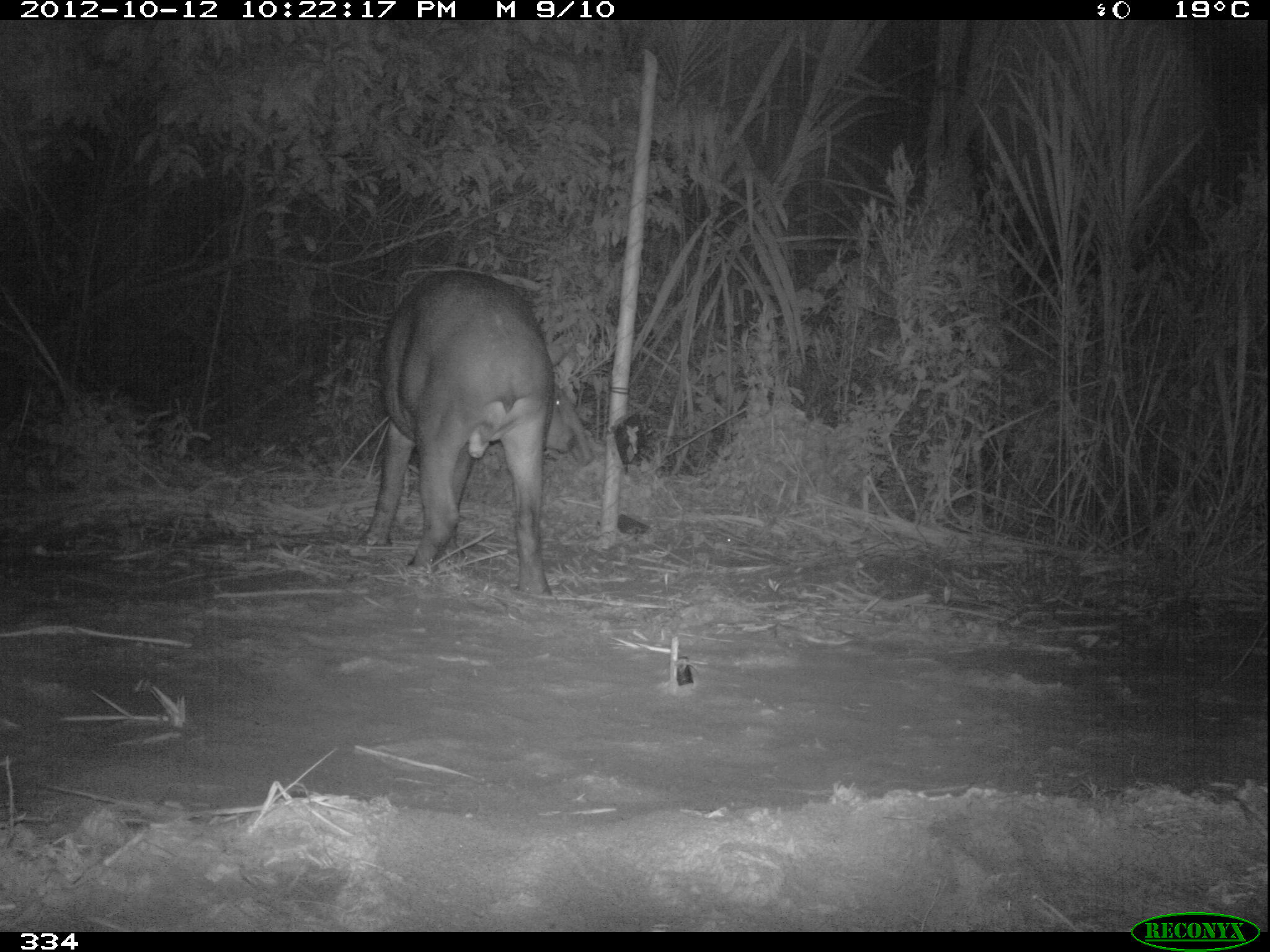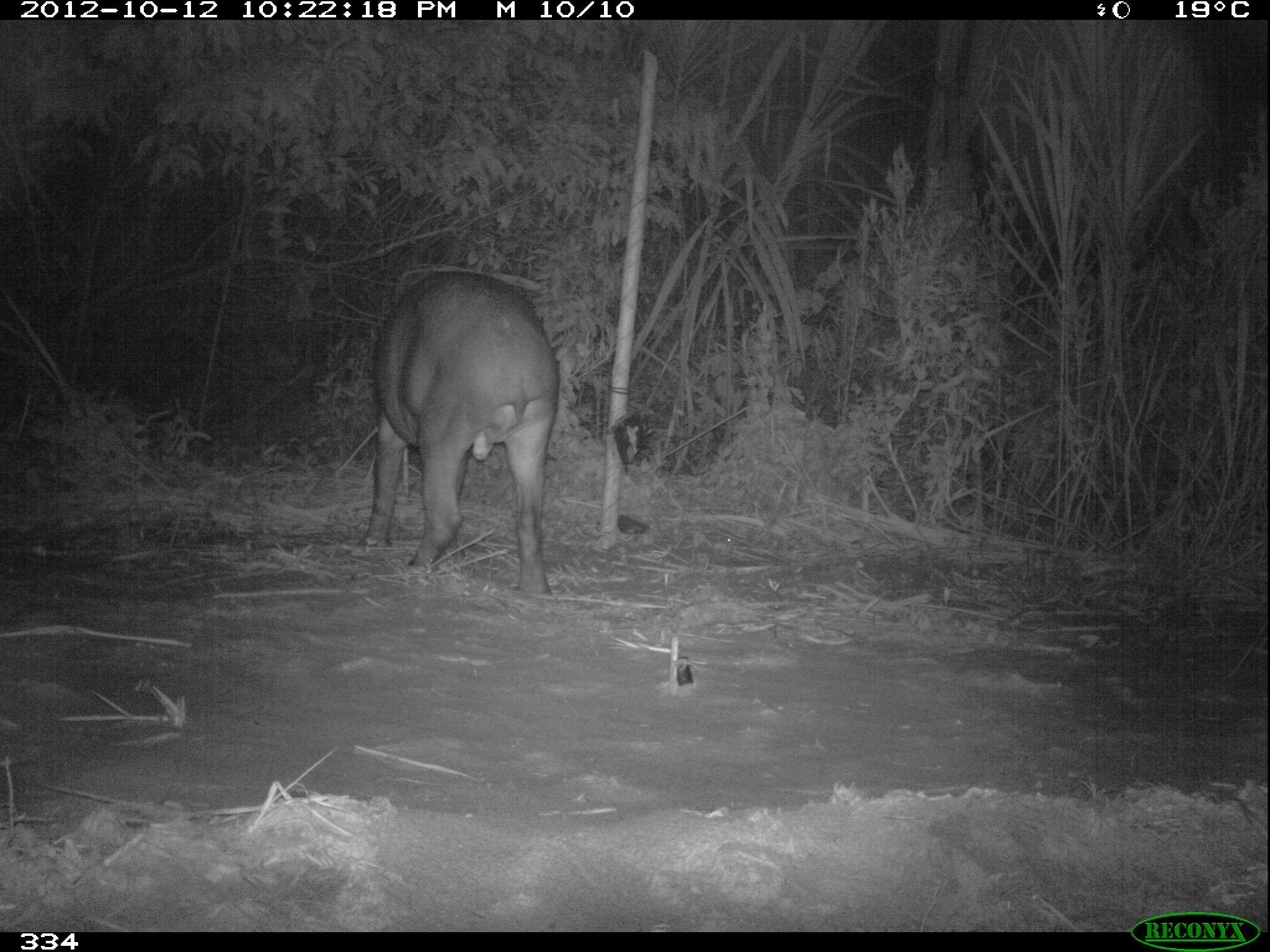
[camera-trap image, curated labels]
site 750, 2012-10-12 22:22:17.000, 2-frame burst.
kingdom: Animalia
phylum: Chordata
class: Mammalia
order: Perissodactyla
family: Tapiridae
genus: Tapirus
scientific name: Tapirus terrestris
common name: south american tapir